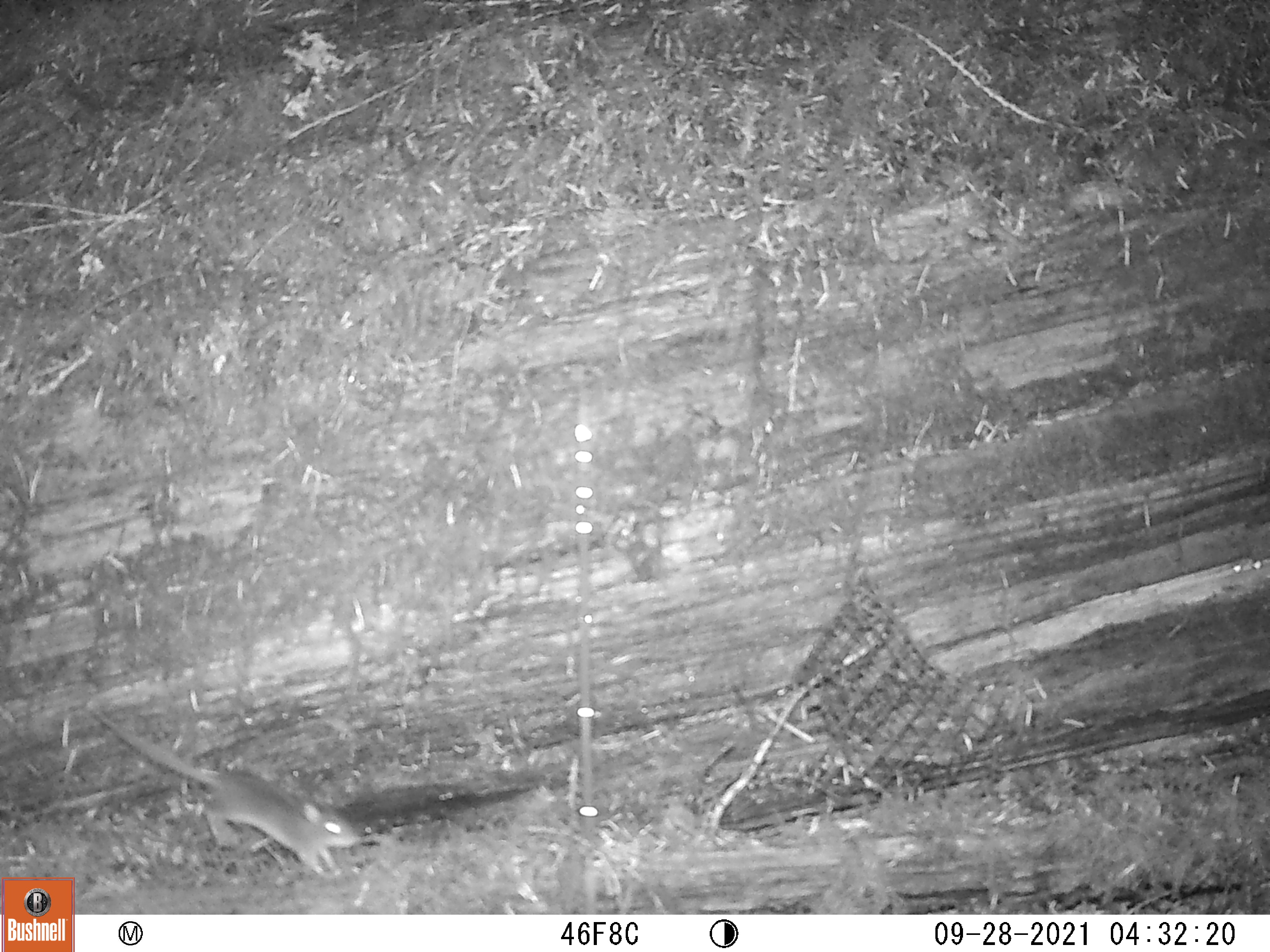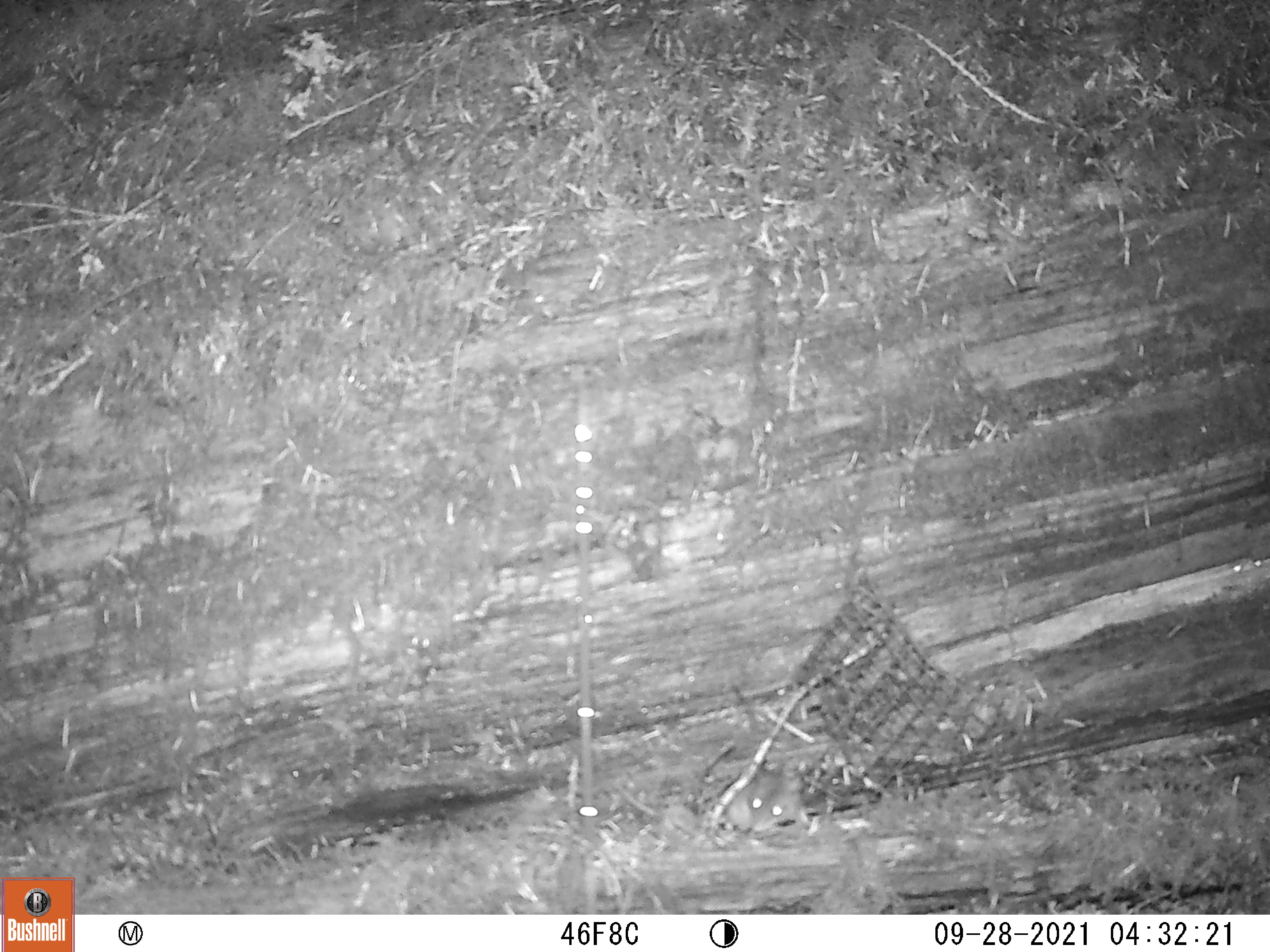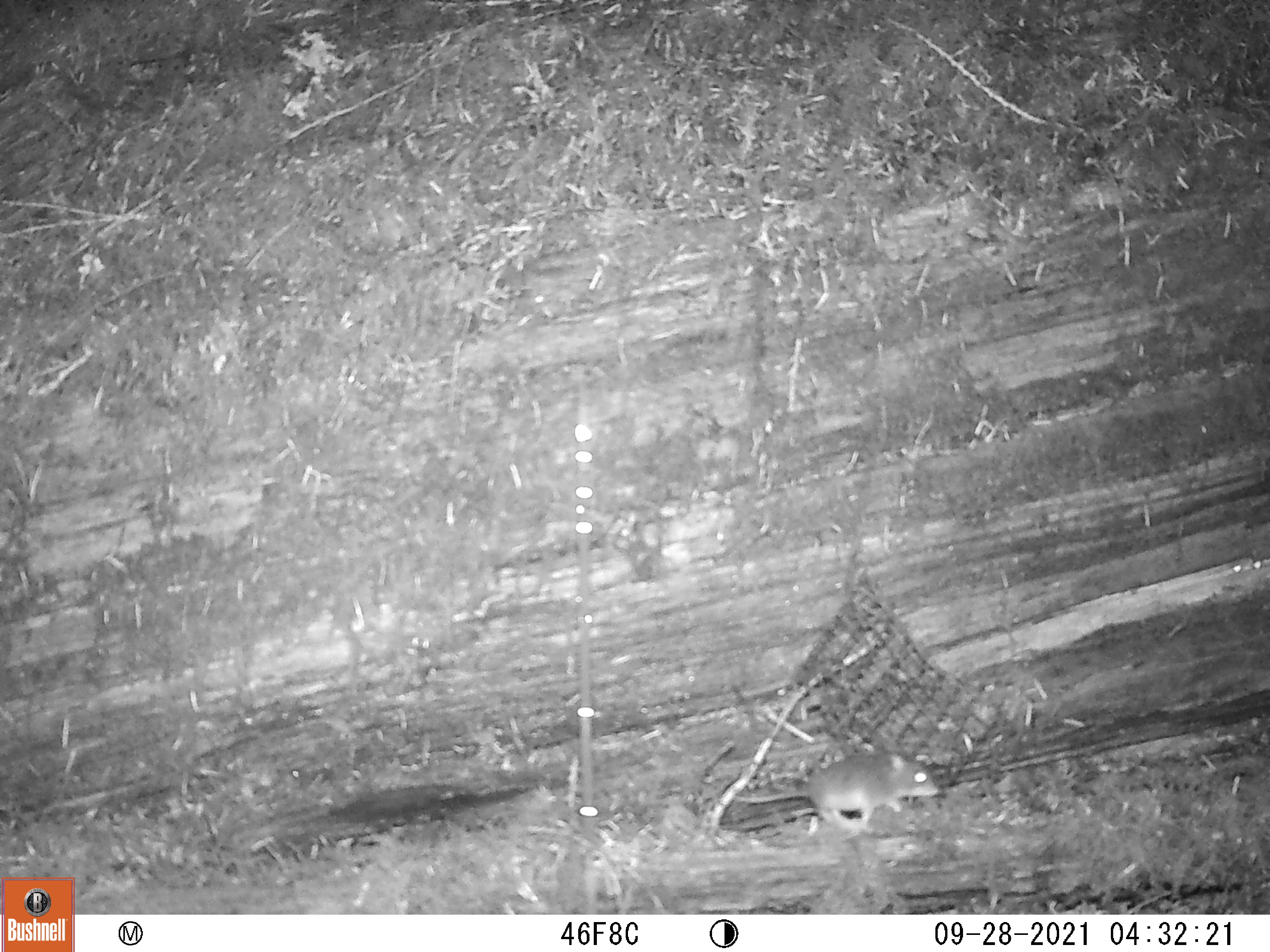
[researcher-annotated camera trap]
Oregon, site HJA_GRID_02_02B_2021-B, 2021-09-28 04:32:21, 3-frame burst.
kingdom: Animalia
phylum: Chordata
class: Mammalia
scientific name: Mammalia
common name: small mammal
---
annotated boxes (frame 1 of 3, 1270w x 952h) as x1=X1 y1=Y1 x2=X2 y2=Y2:
small mammal: x1=81 y1=693 x2=373 y2=892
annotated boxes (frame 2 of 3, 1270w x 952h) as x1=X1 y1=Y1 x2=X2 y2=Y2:
small mammal: x1=719 y1=763 x2=824 y2=854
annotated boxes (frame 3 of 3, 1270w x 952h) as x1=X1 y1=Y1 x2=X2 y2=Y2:
small mammal: x1=719 y1=736 x2=952 y2=847